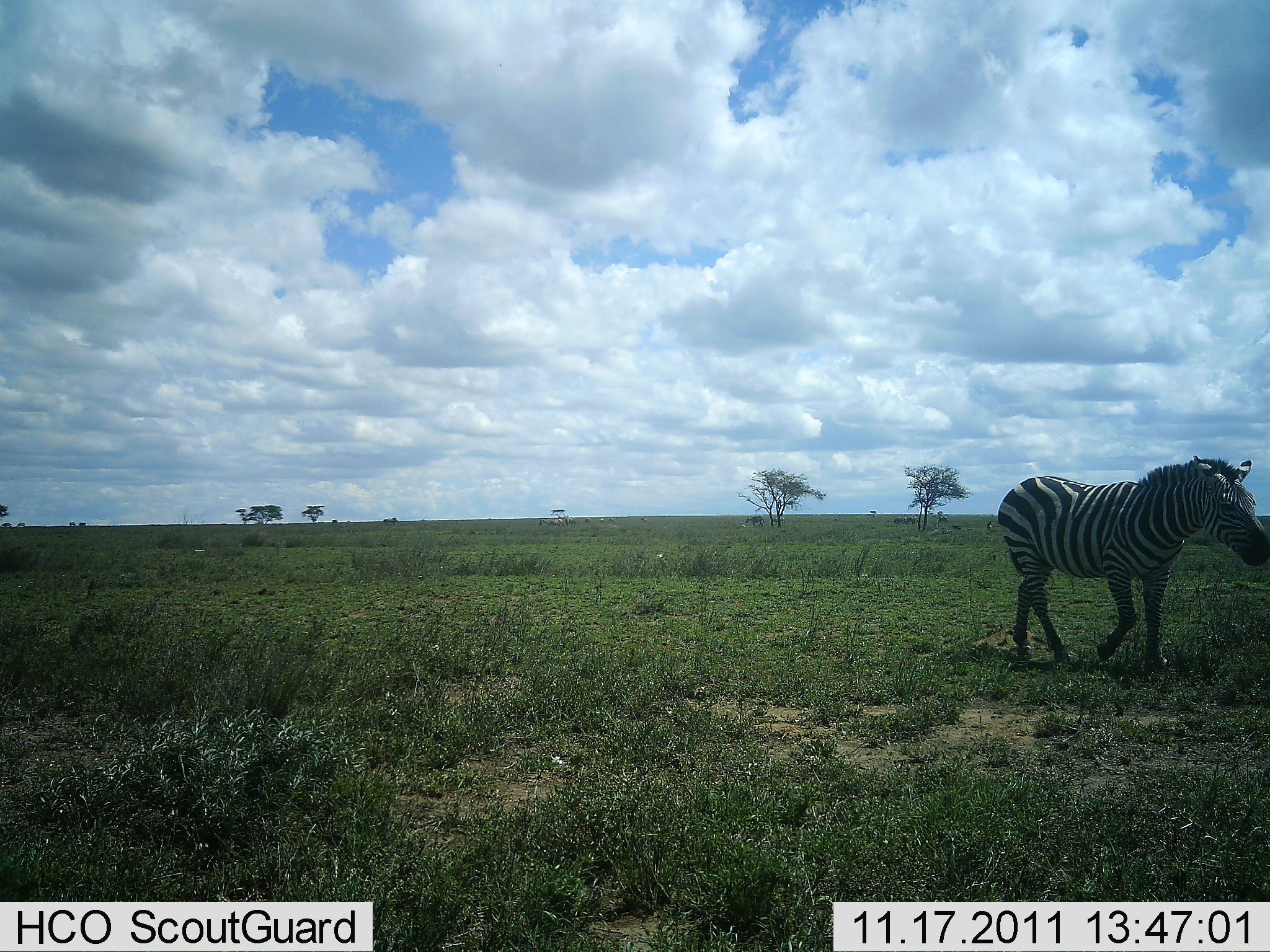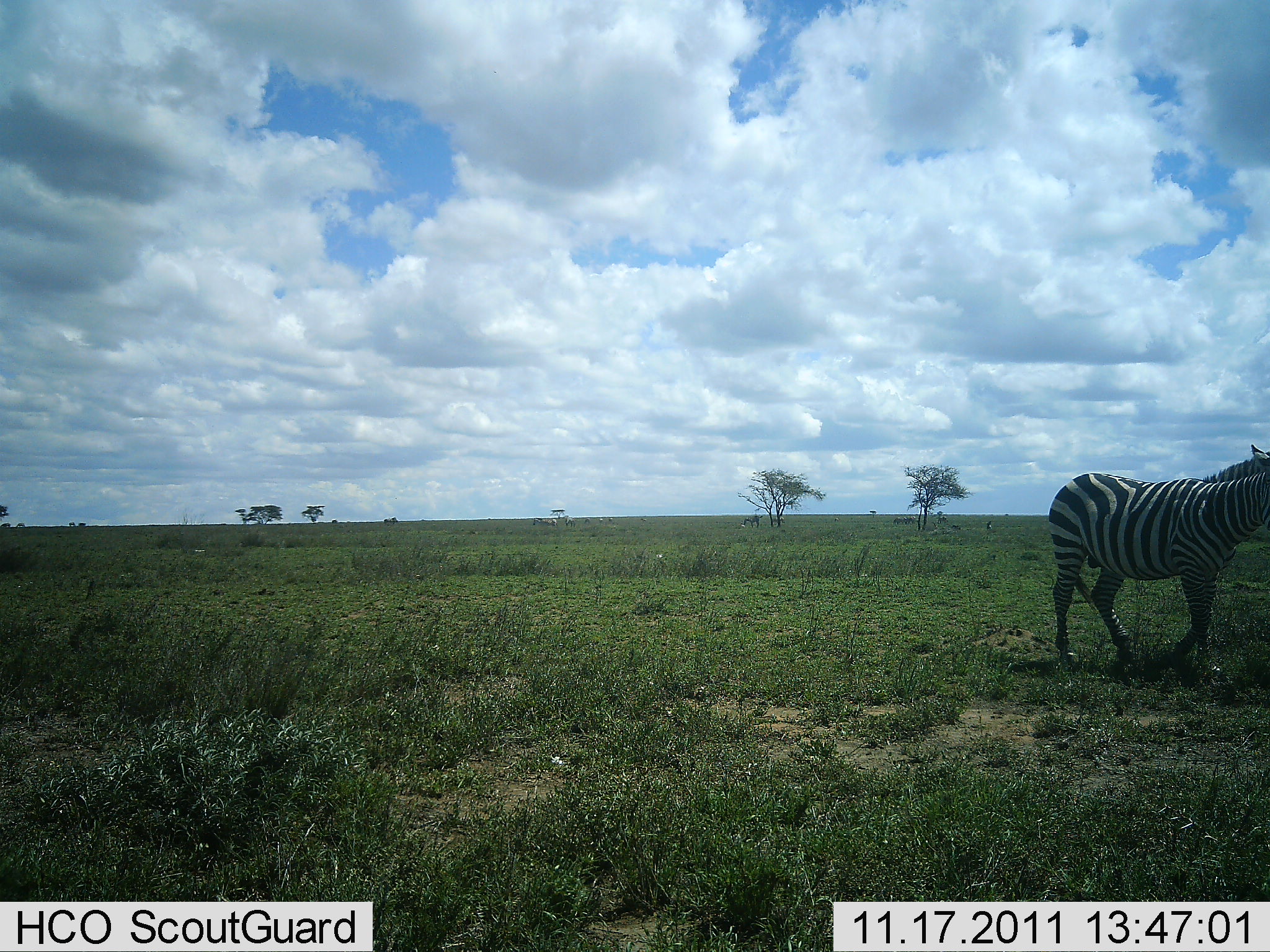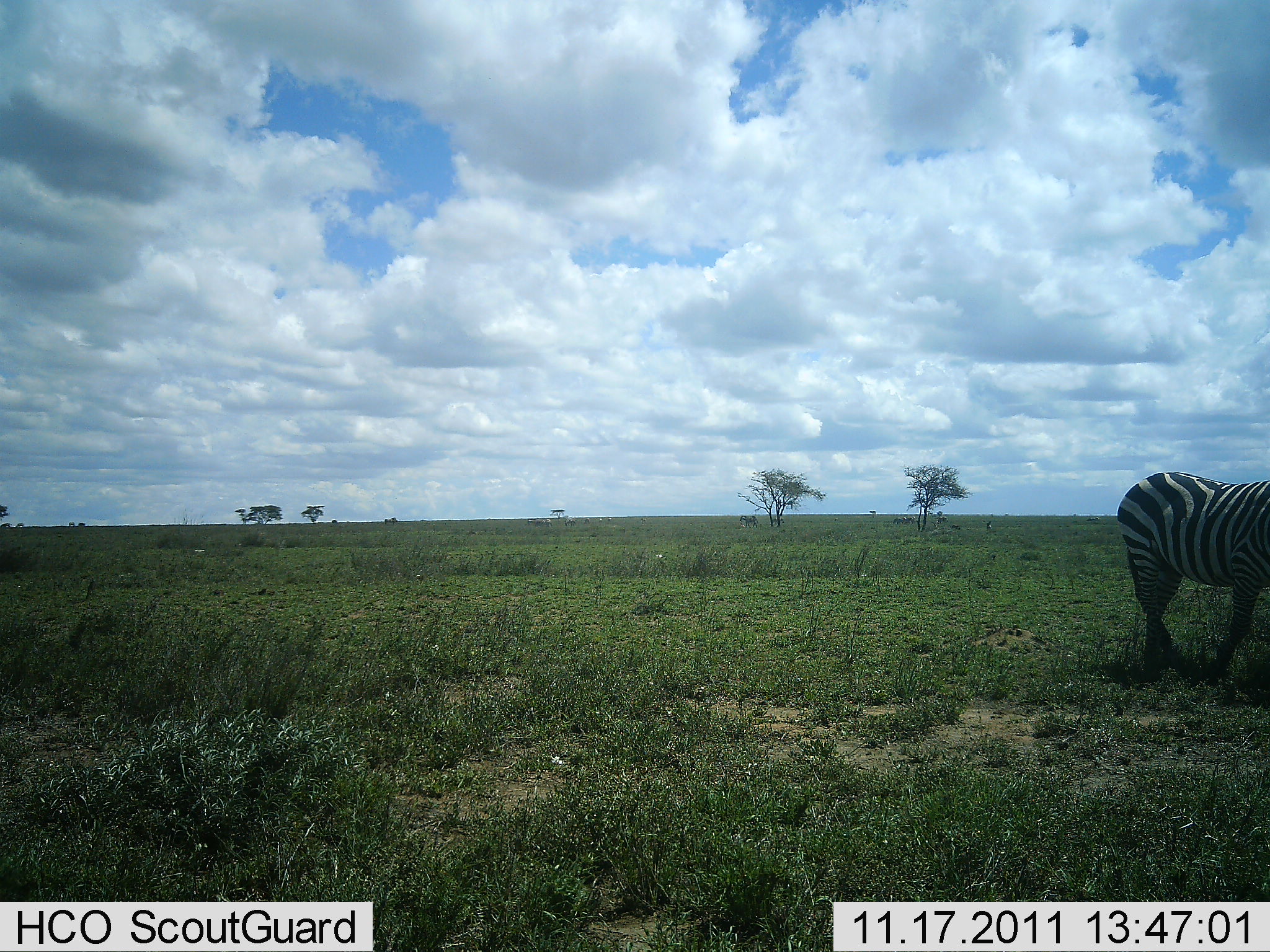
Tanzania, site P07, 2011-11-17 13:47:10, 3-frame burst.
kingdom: Animalia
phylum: Chordata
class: Mammalia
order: Perissodactyla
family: Equidae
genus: Equus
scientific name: Equus quagga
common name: plains zebra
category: zebra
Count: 1.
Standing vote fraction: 7%.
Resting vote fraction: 0%.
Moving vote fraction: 100%.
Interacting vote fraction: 0%.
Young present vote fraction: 0%.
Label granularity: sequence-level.